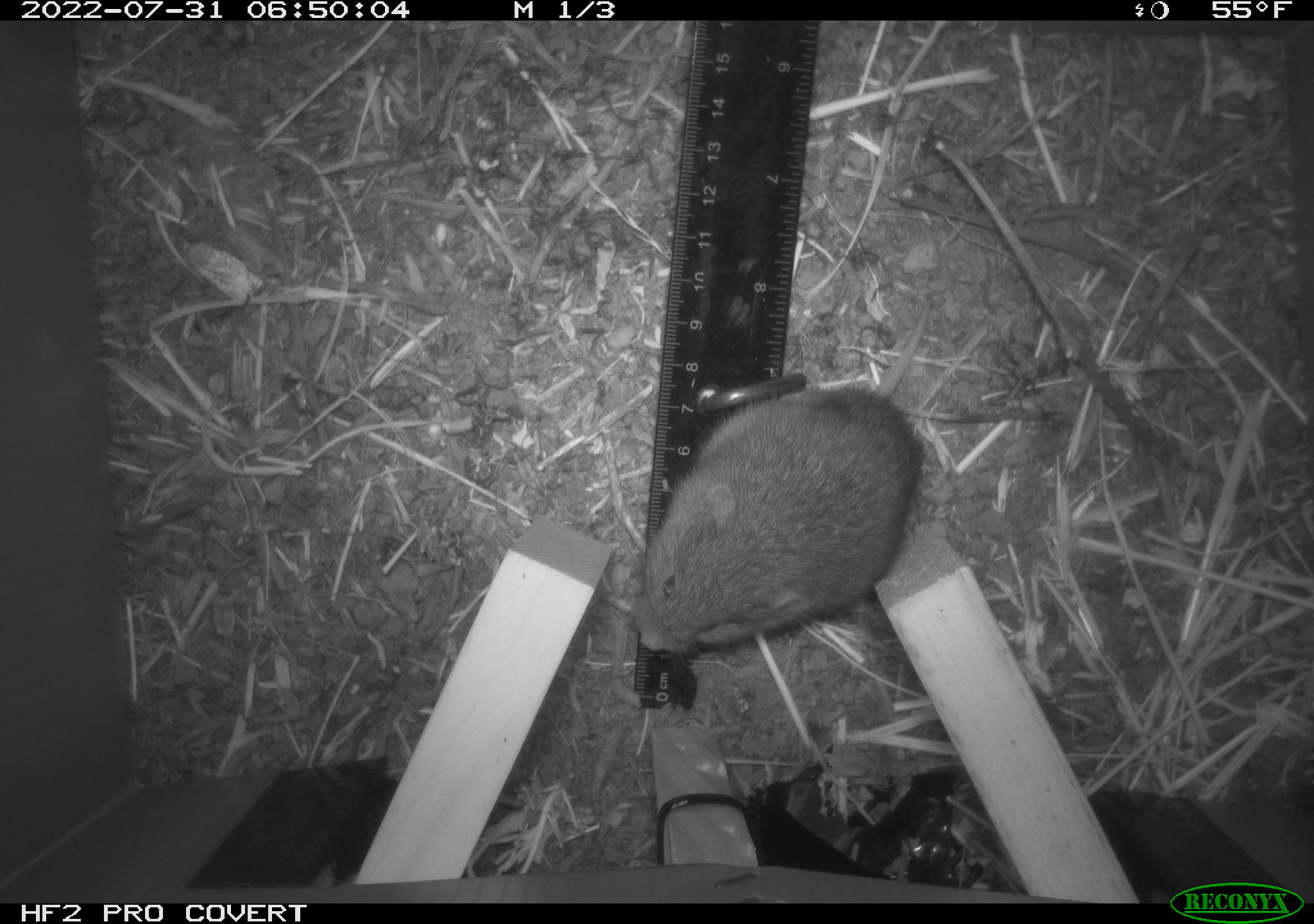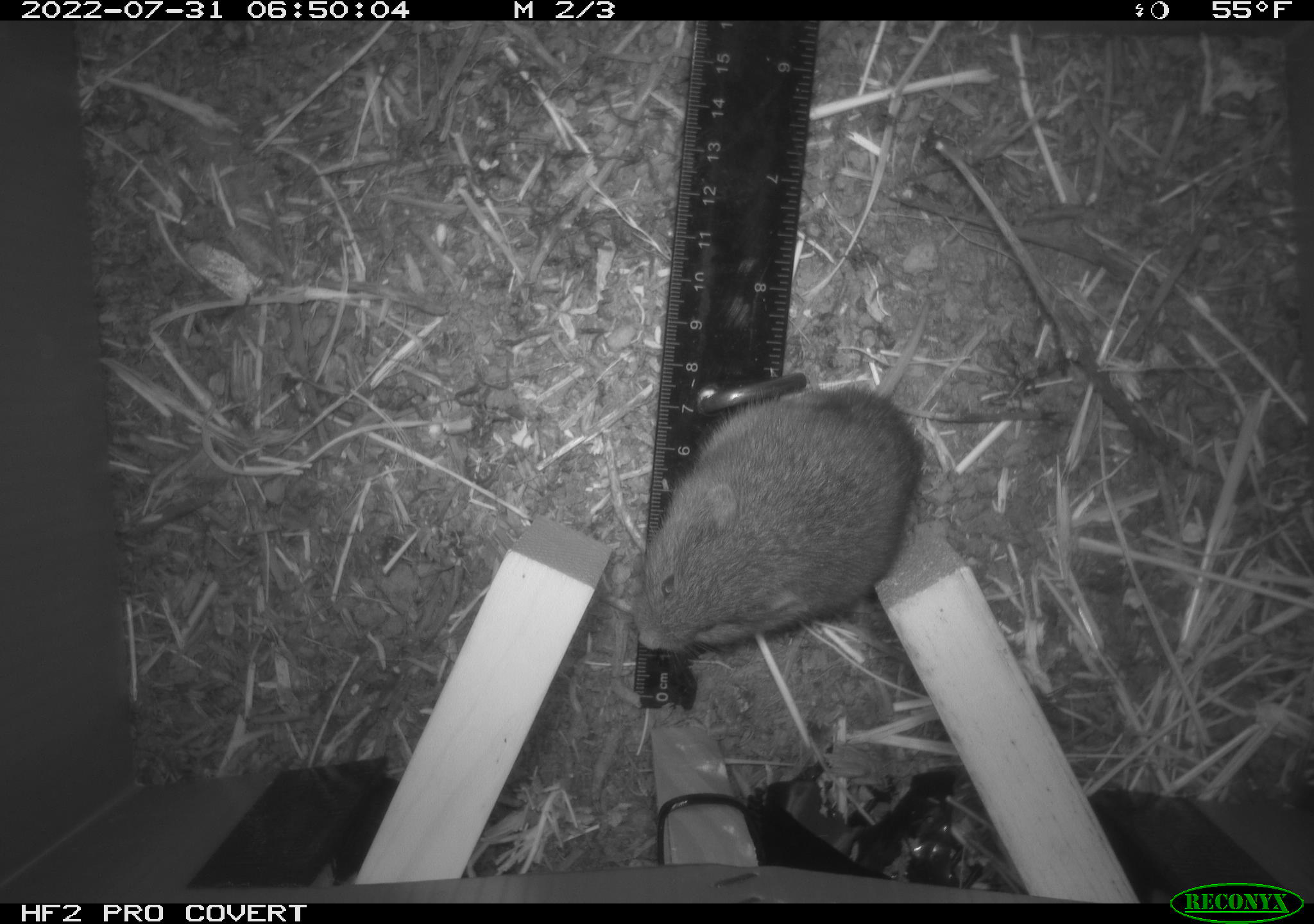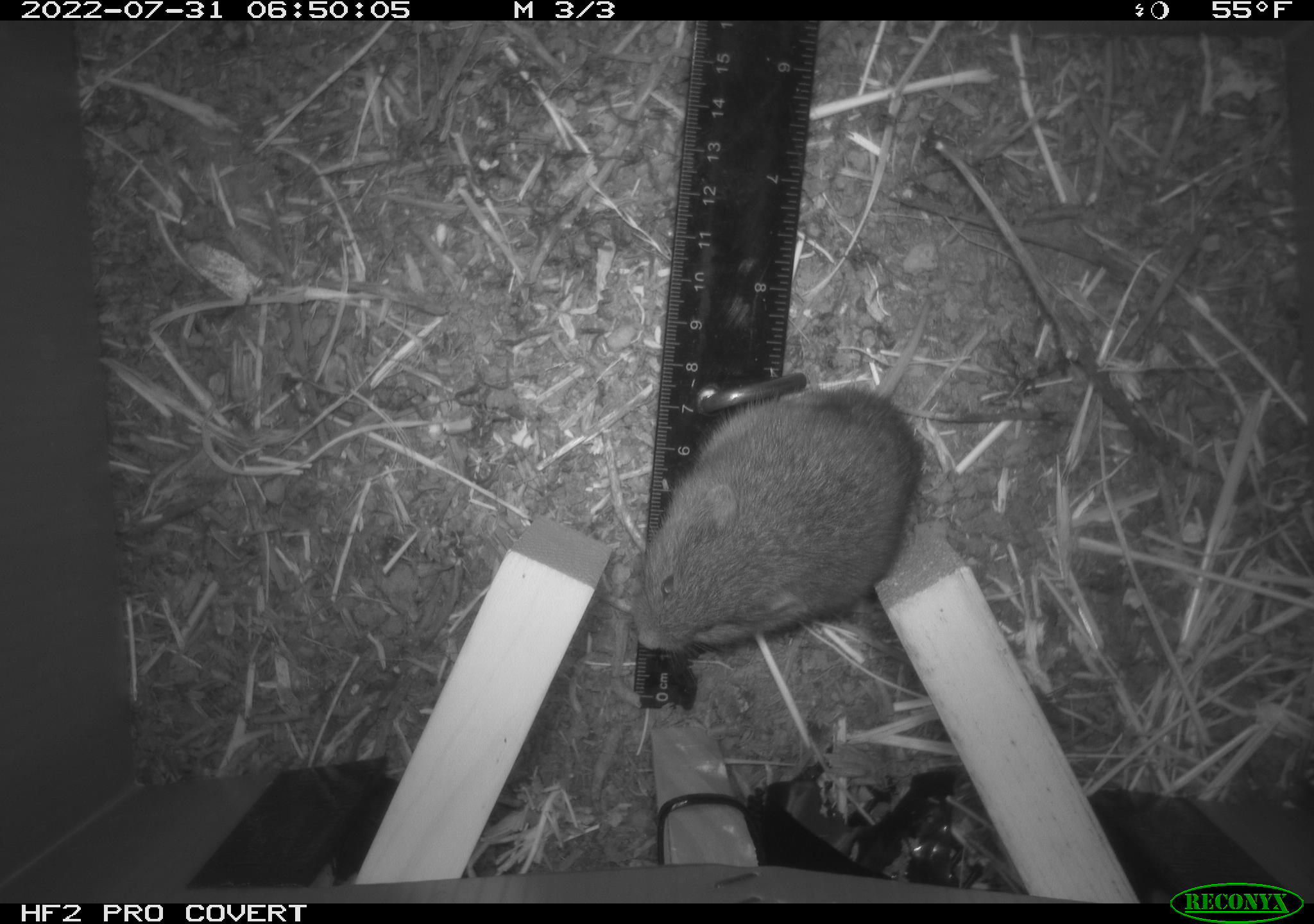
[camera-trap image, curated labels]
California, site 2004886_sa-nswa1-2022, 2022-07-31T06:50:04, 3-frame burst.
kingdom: Animalia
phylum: Chordata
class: Mammalia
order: Rodentia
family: Cricetidae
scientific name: Cricetidae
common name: hamsters, voles, lemmings, and allies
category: cricetidae family